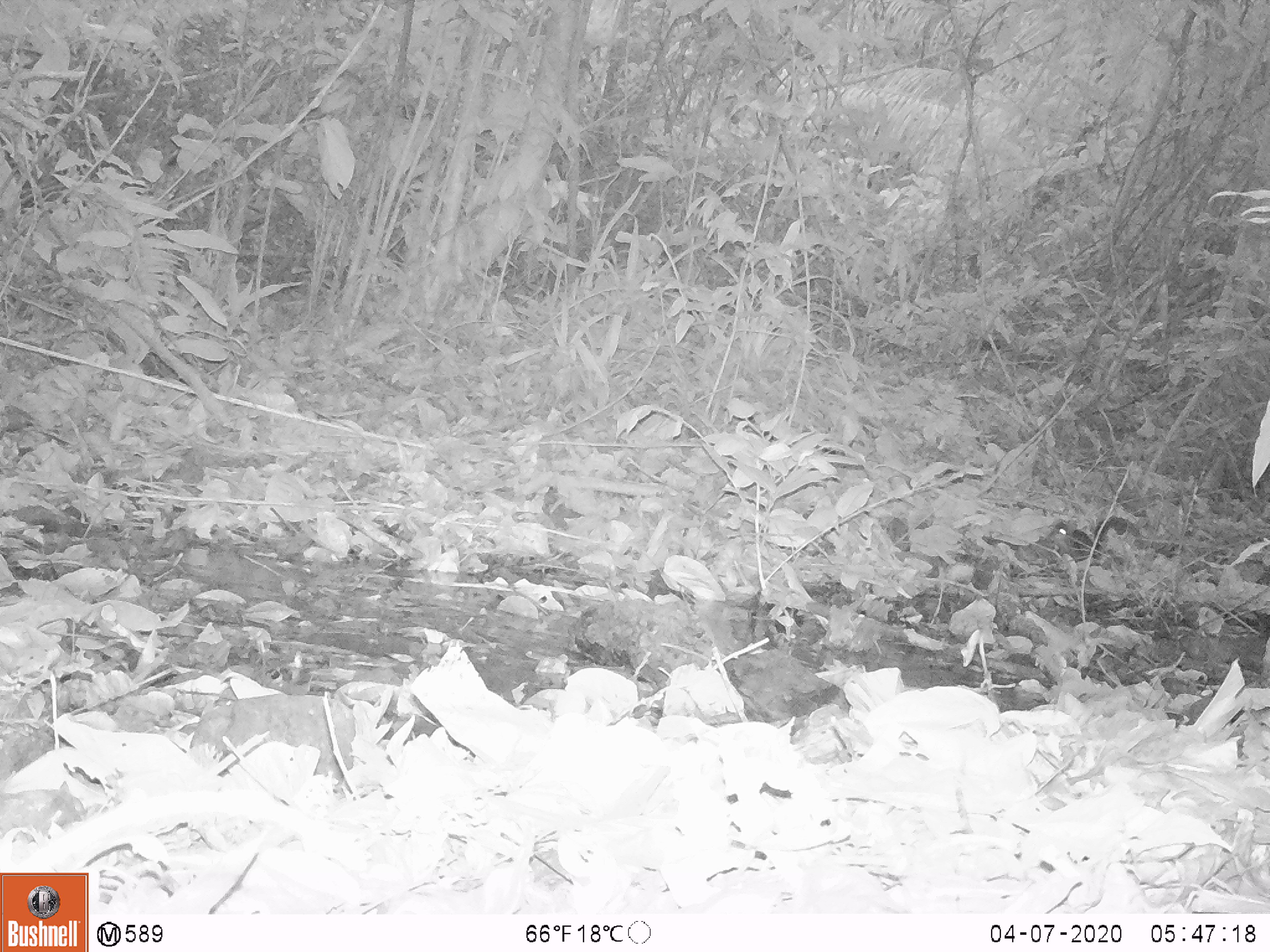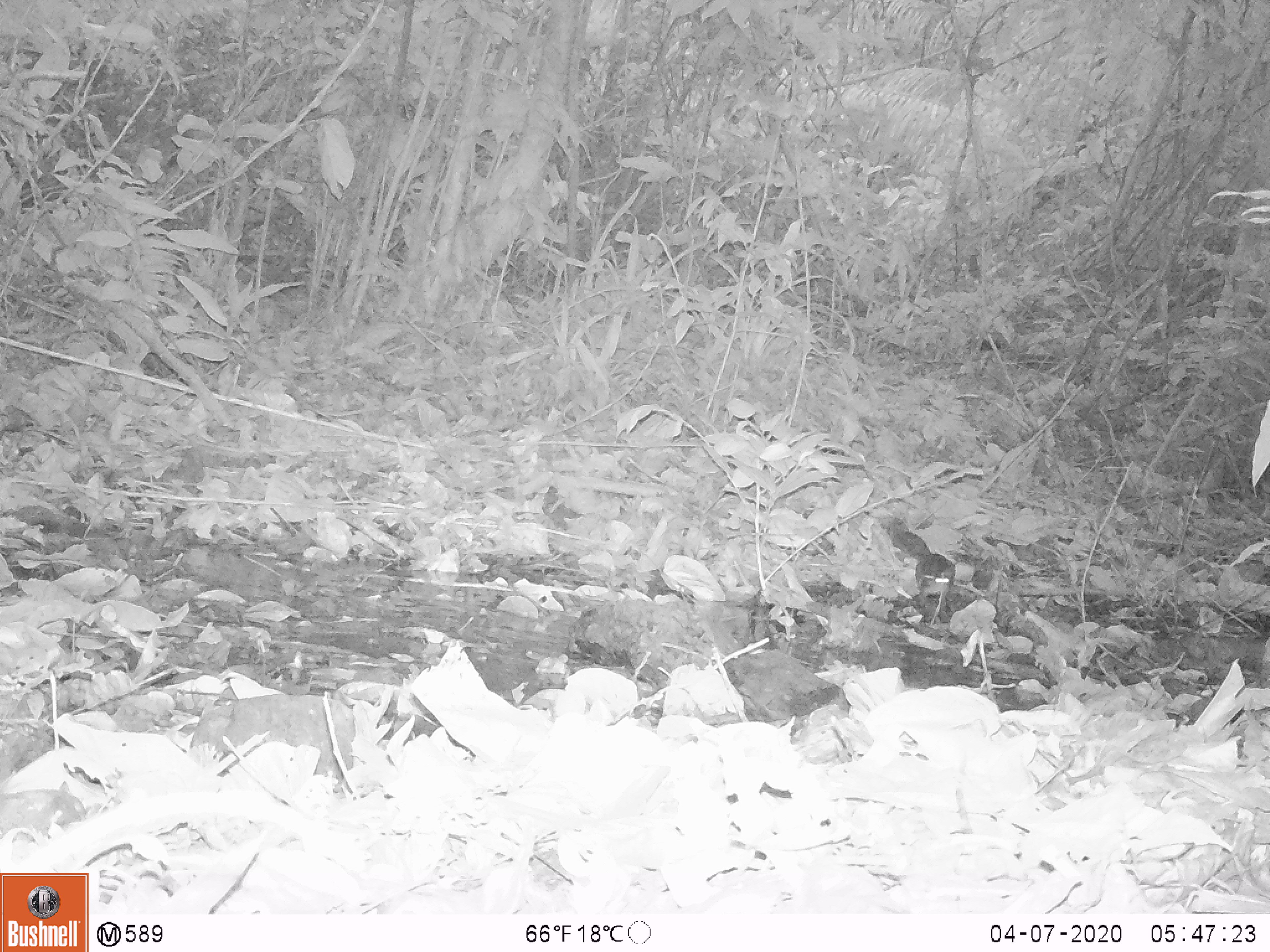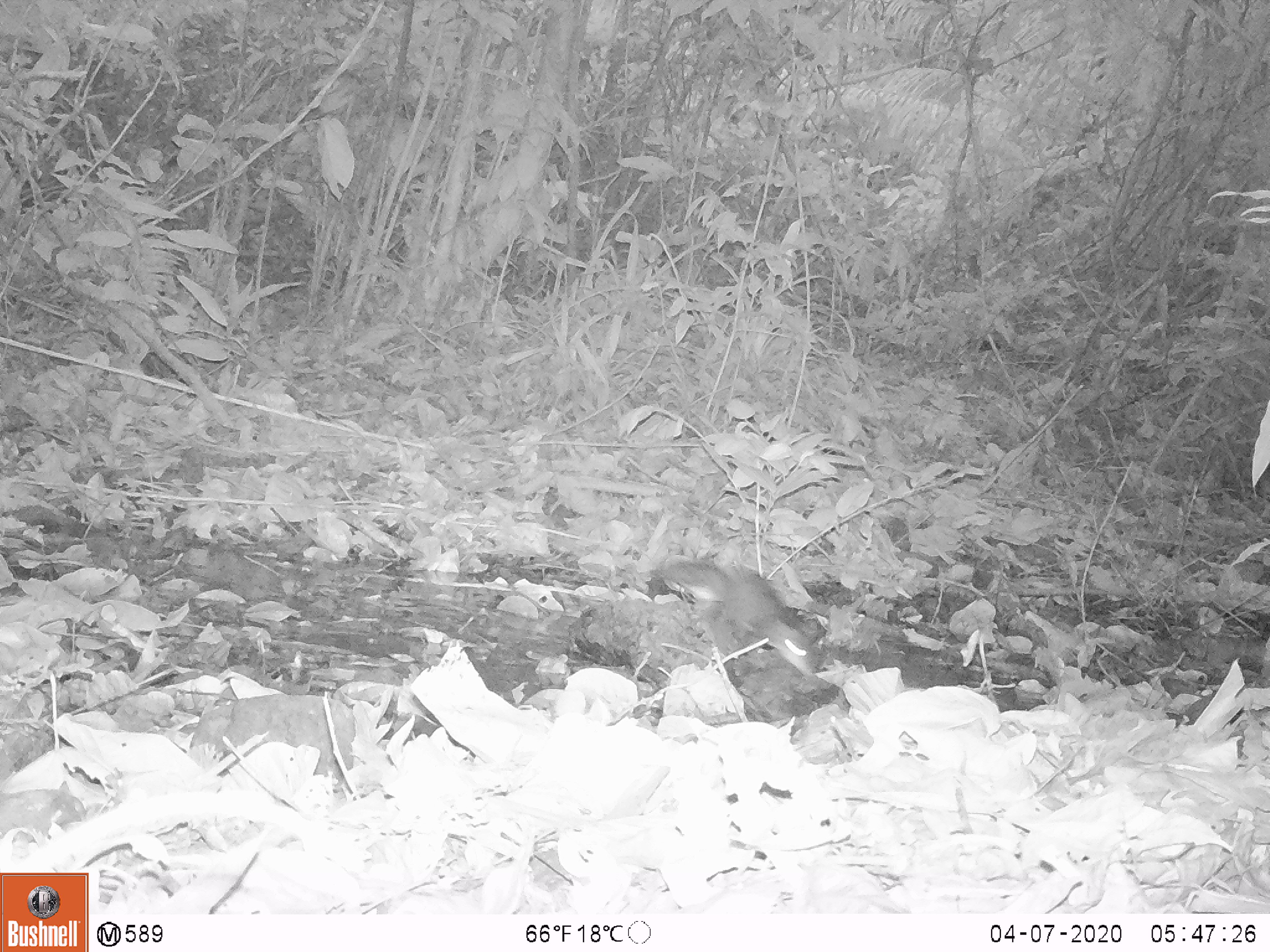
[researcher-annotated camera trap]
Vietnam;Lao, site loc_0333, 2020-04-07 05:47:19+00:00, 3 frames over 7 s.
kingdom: Animalia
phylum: Chordata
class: Mammalia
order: Rodentia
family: Sciuridae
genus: Dremomys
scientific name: Dremomys rufigenis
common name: red-cheeked squirrel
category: red cheeked squirrel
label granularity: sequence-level